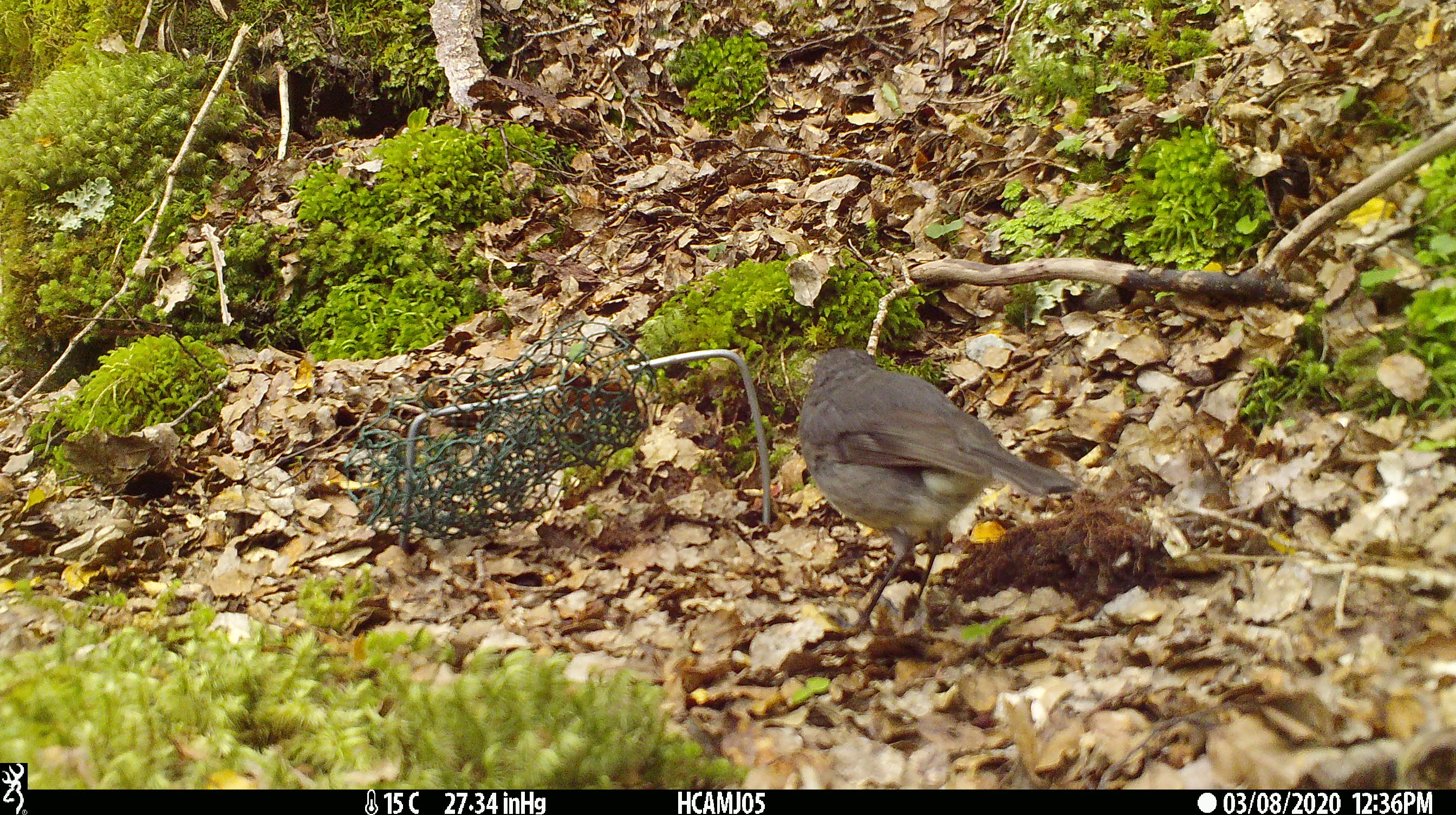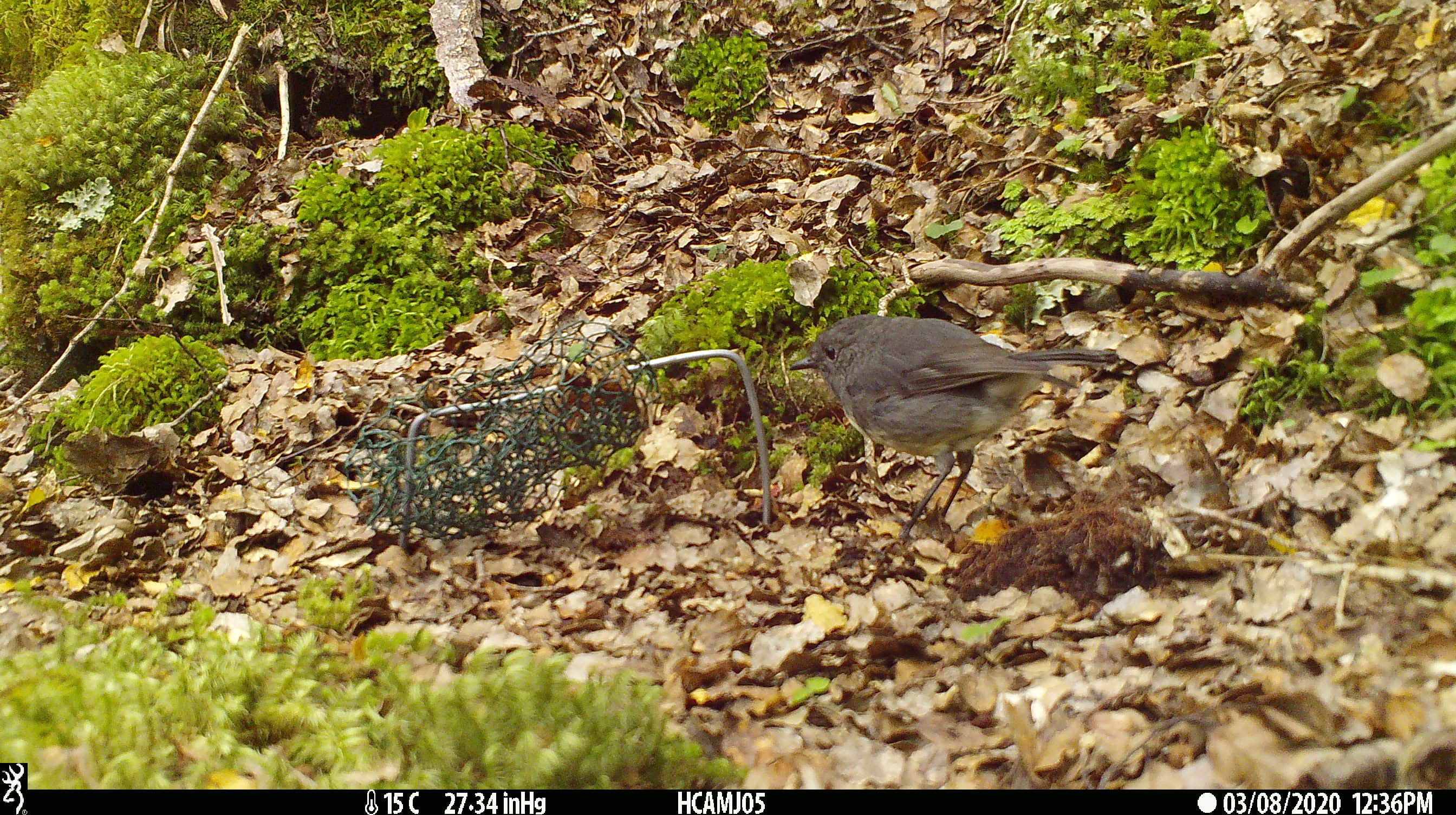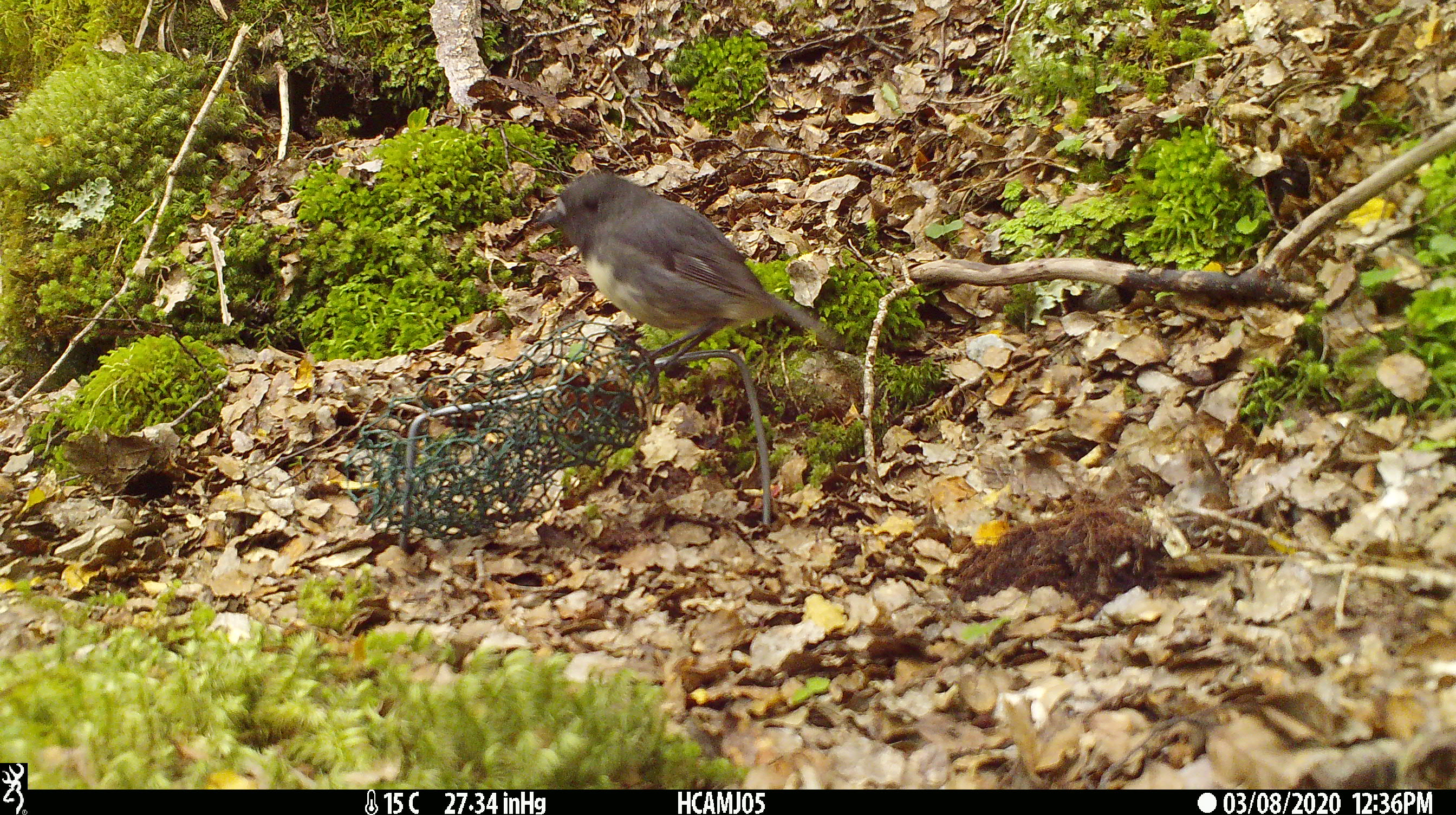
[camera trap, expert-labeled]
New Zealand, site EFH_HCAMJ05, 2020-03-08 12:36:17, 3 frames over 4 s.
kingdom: Animalia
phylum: Chordata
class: Aves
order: Passeriformes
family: Petroicidae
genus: Petroica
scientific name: Petroica australis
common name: new zealand robin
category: robin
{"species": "robin (new zealand robin) (Petroica australis)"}